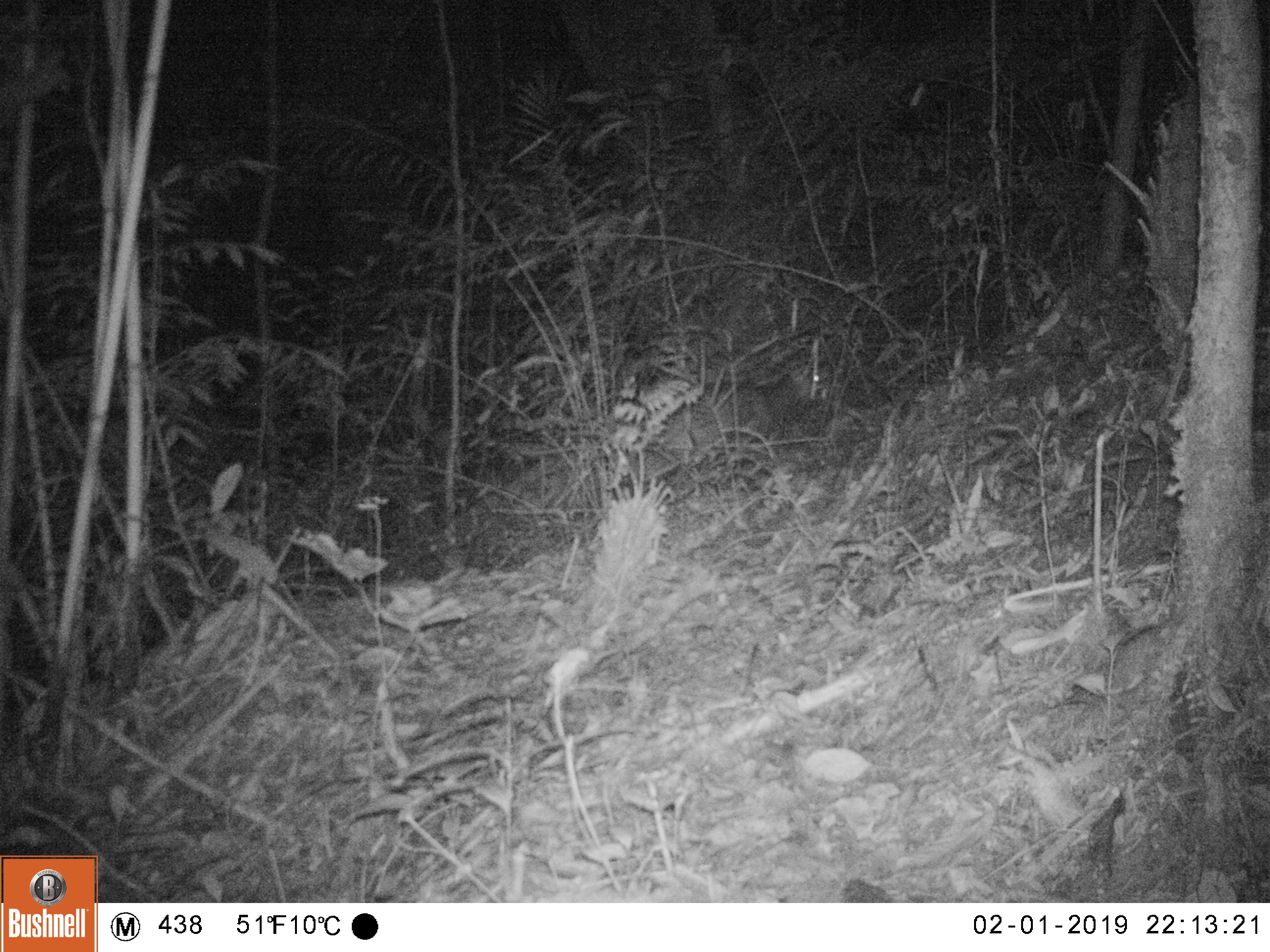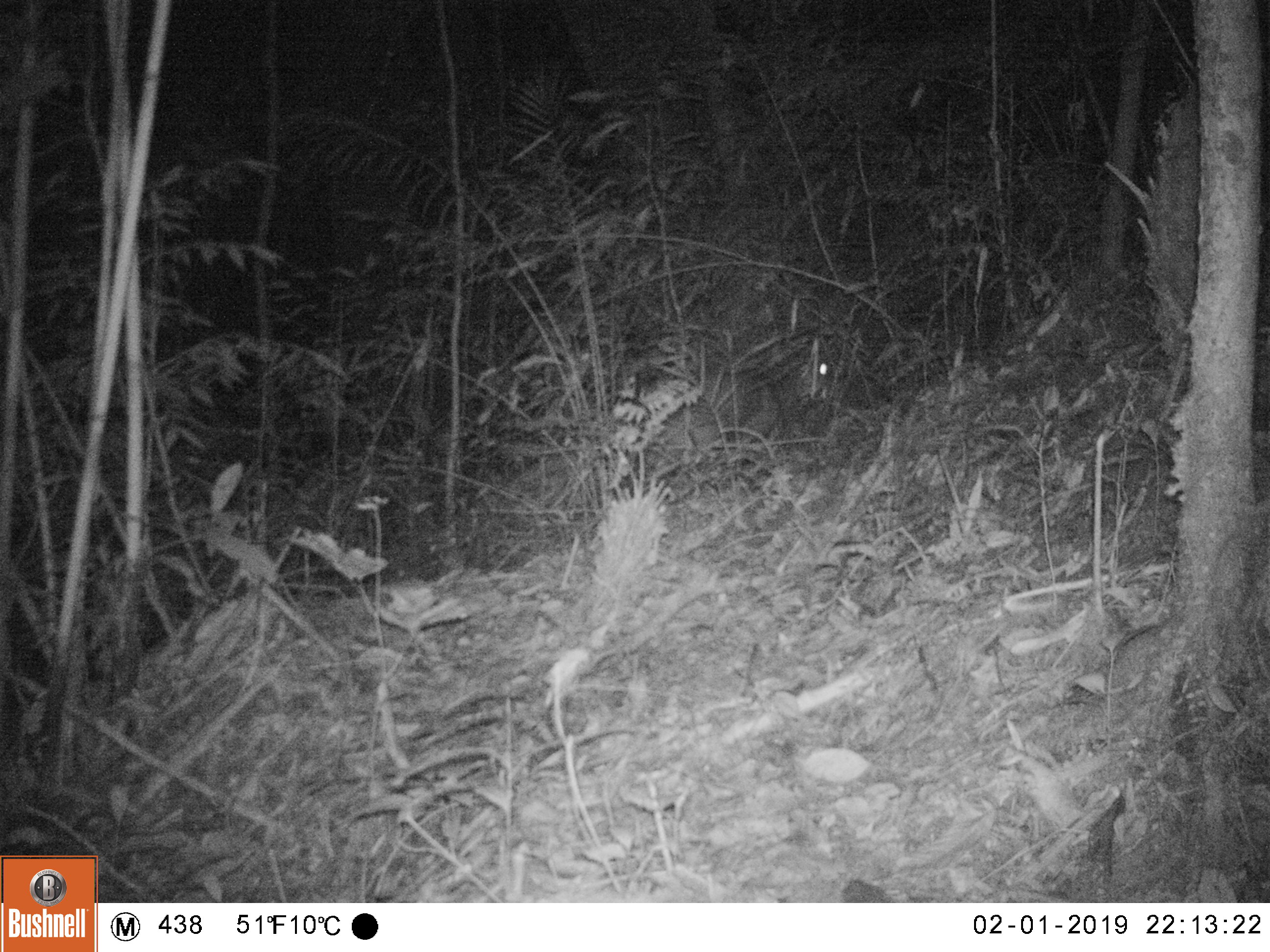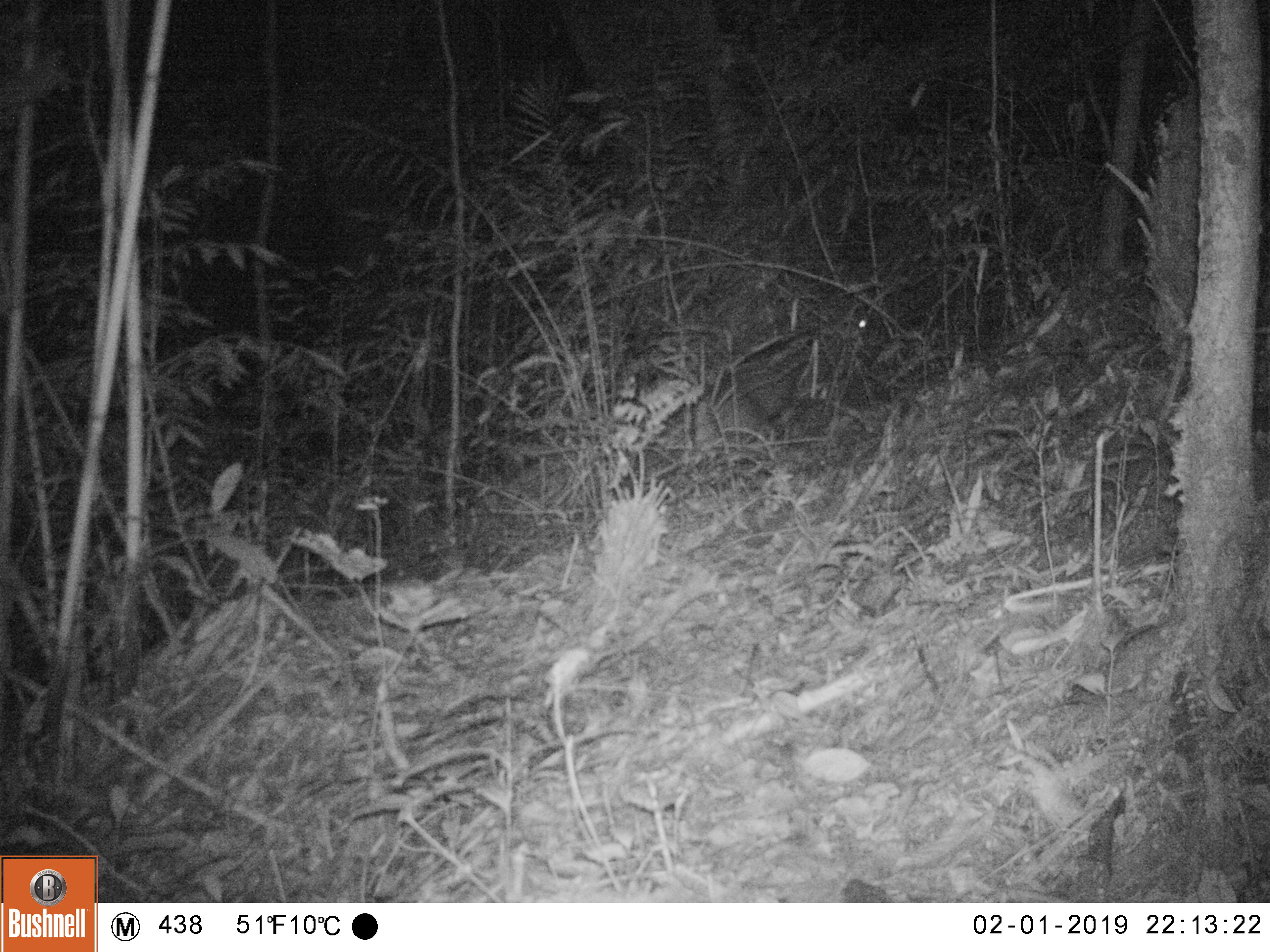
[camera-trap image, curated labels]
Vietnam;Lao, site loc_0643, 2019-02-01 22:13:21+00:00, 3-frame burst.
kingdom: Animalia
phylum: Chordata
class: Mammalia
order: Artiodactyla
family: Cervidae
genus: Muntiacus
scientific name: Muntiacus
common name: muntjacs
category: unidentified muntjac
Unidentified muntjac (muntjacs) (Muntiacus). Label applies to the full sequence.